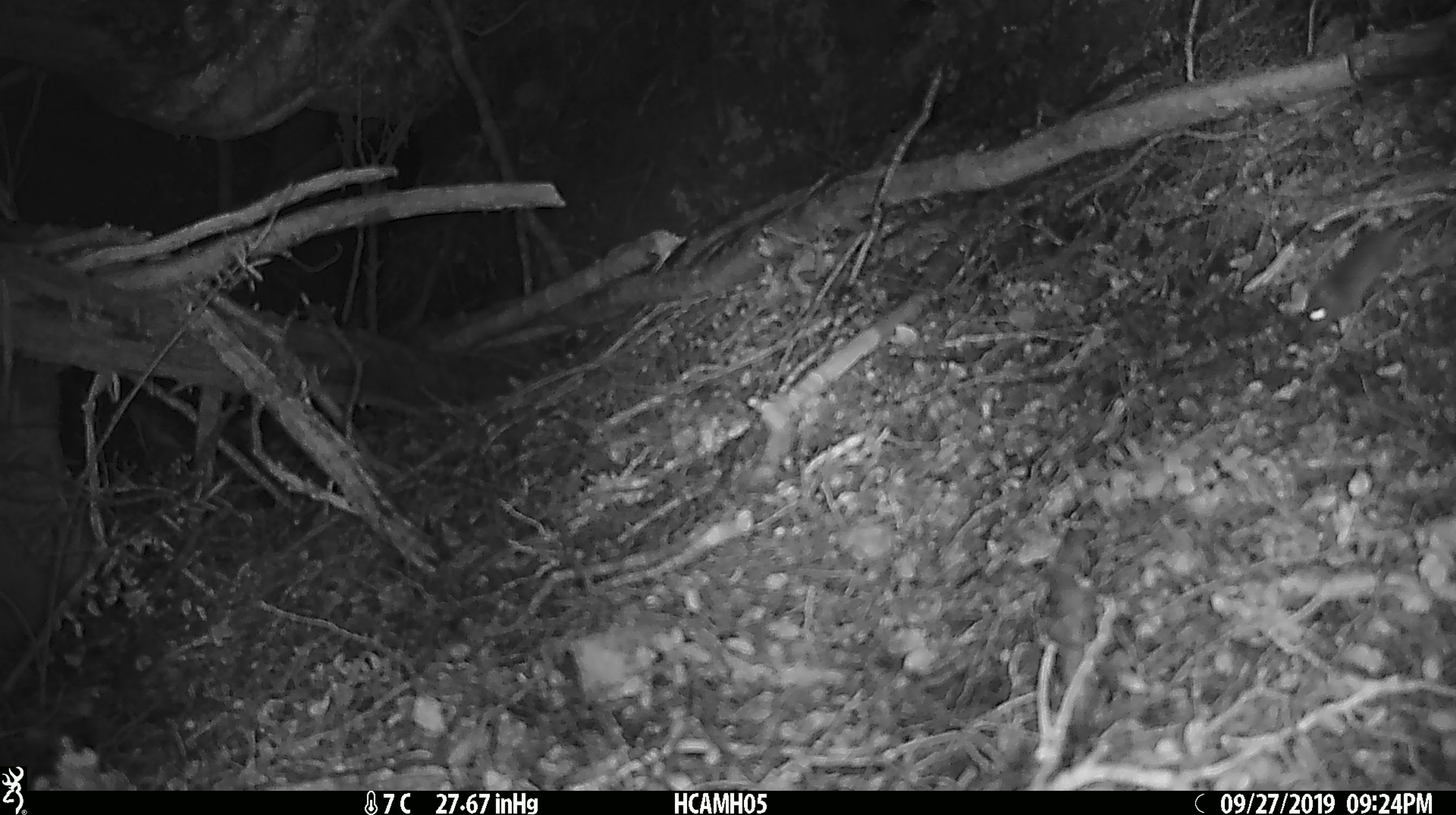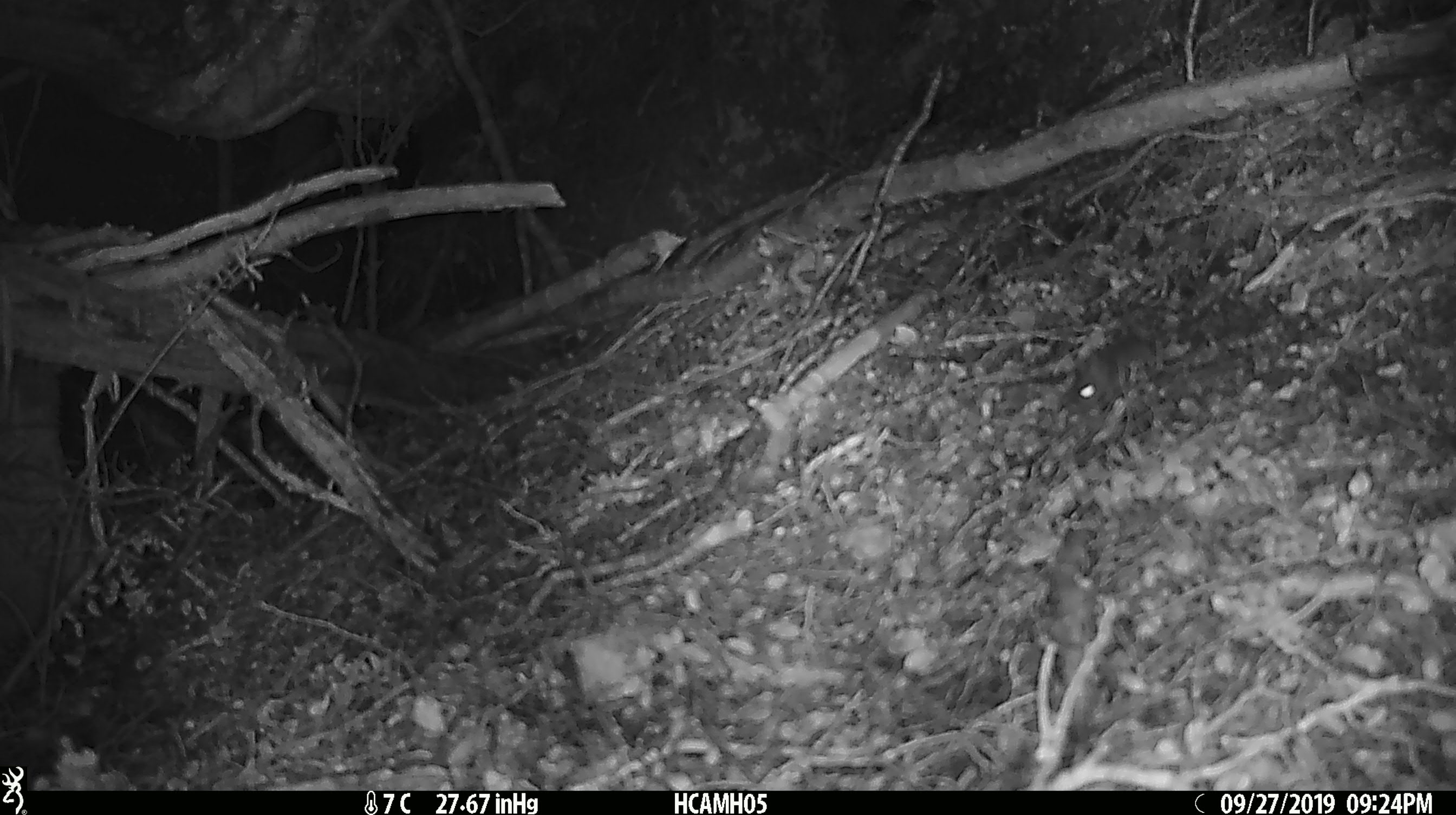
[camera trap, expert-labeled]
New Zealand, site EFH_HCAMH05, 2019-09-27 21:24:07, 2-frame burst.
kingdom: Animalia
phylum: Chordata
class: Mammalia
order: Rodentia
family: Muridae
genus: Mus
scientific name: Mus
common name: mouse